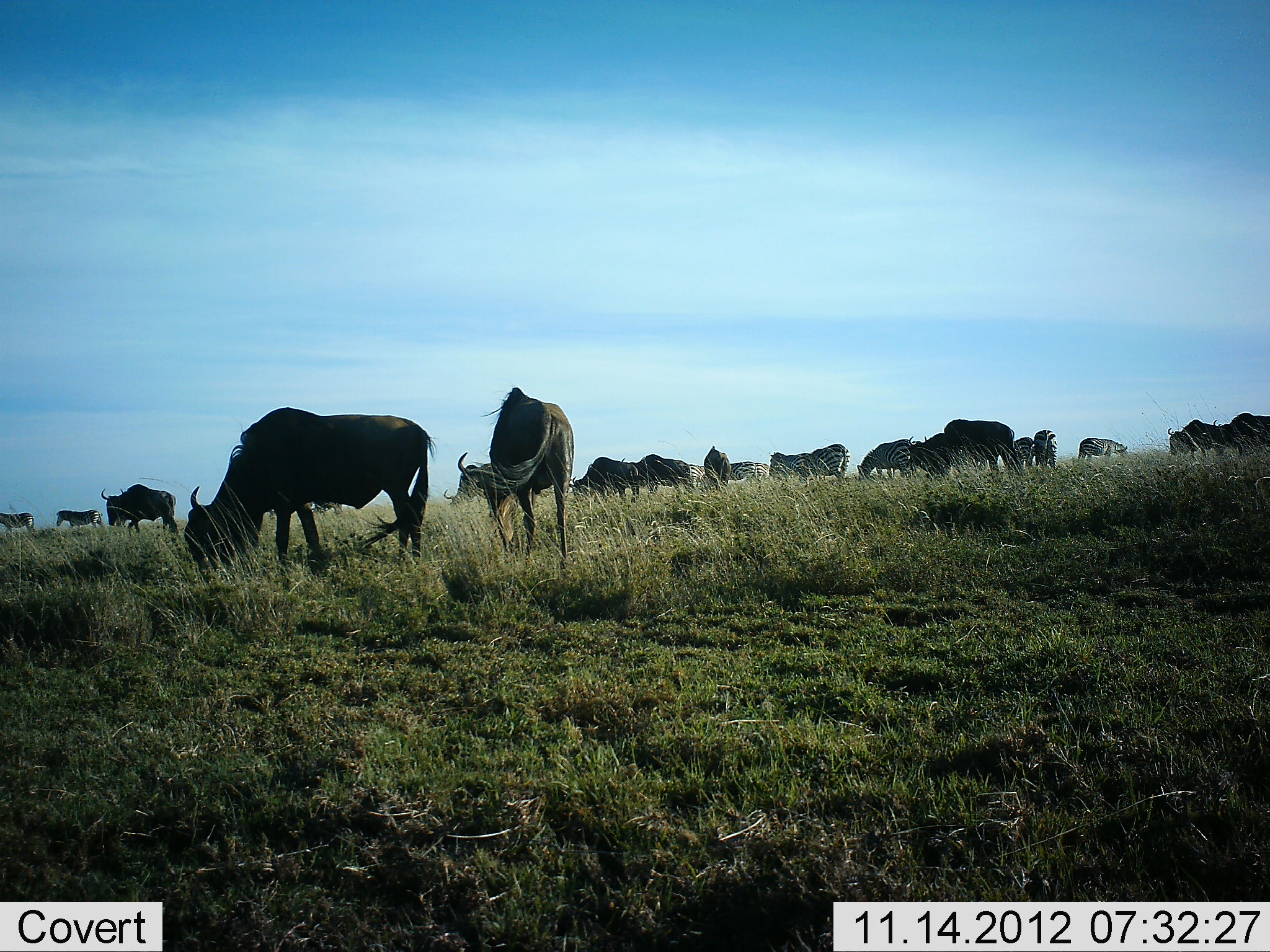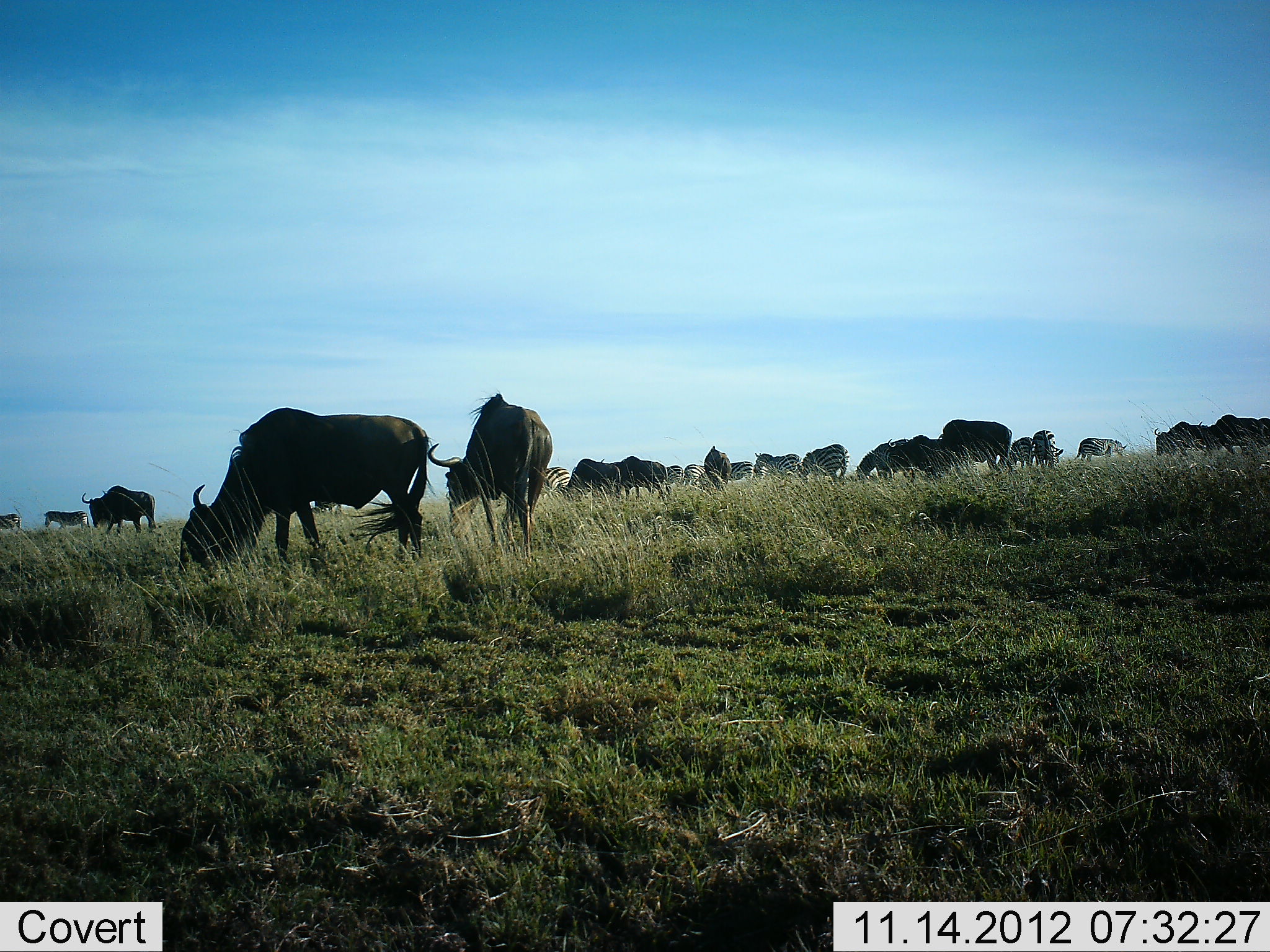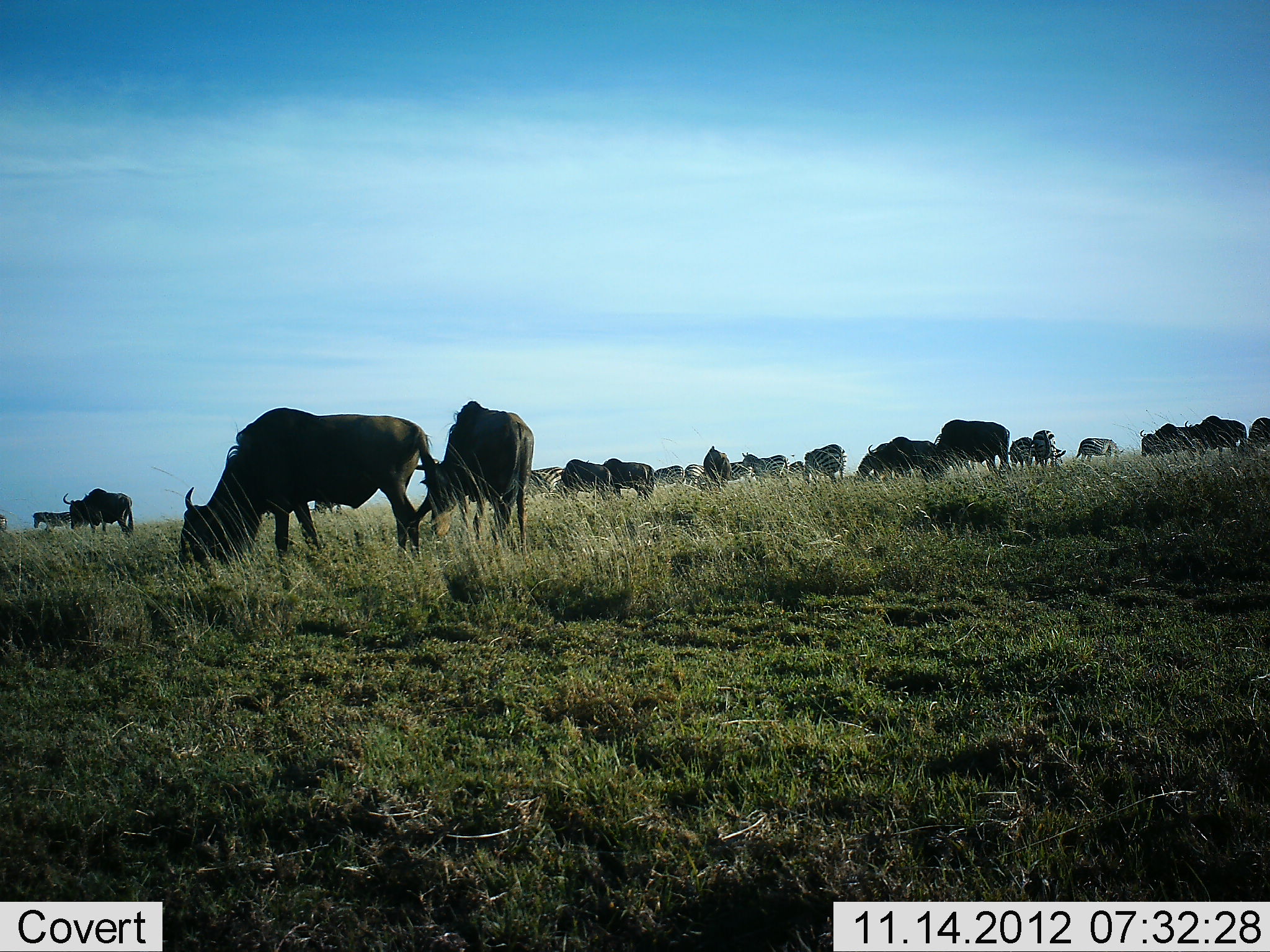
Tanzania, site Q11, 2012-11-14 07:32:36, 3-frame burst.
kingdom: Animalia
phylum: Chordata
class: Mammalia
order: Artiodactyla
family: Bovidae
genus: Connochaetes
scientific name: Connochaetes taurinus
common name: blue wildebeest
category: wildebeest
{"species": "wildebeest (blue wildebeest) (Connochaetes taurinus)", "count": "11-50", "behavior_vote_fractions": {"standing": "25%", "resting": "0%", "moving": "50%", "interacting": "0%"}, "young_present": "0%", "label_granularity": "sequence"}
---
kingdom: Animalia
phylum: Chordata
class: Mammalia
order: Perissodactyla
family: Equidae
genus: Equus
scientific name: Equus quagga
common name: plains zebra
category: zebra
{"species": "zebra (plains zebra) (Equus quagga)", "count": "11-50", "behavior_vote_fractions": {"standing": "20%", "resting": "0%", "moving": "70%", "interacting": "0%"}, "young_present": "0%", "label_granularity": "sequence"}